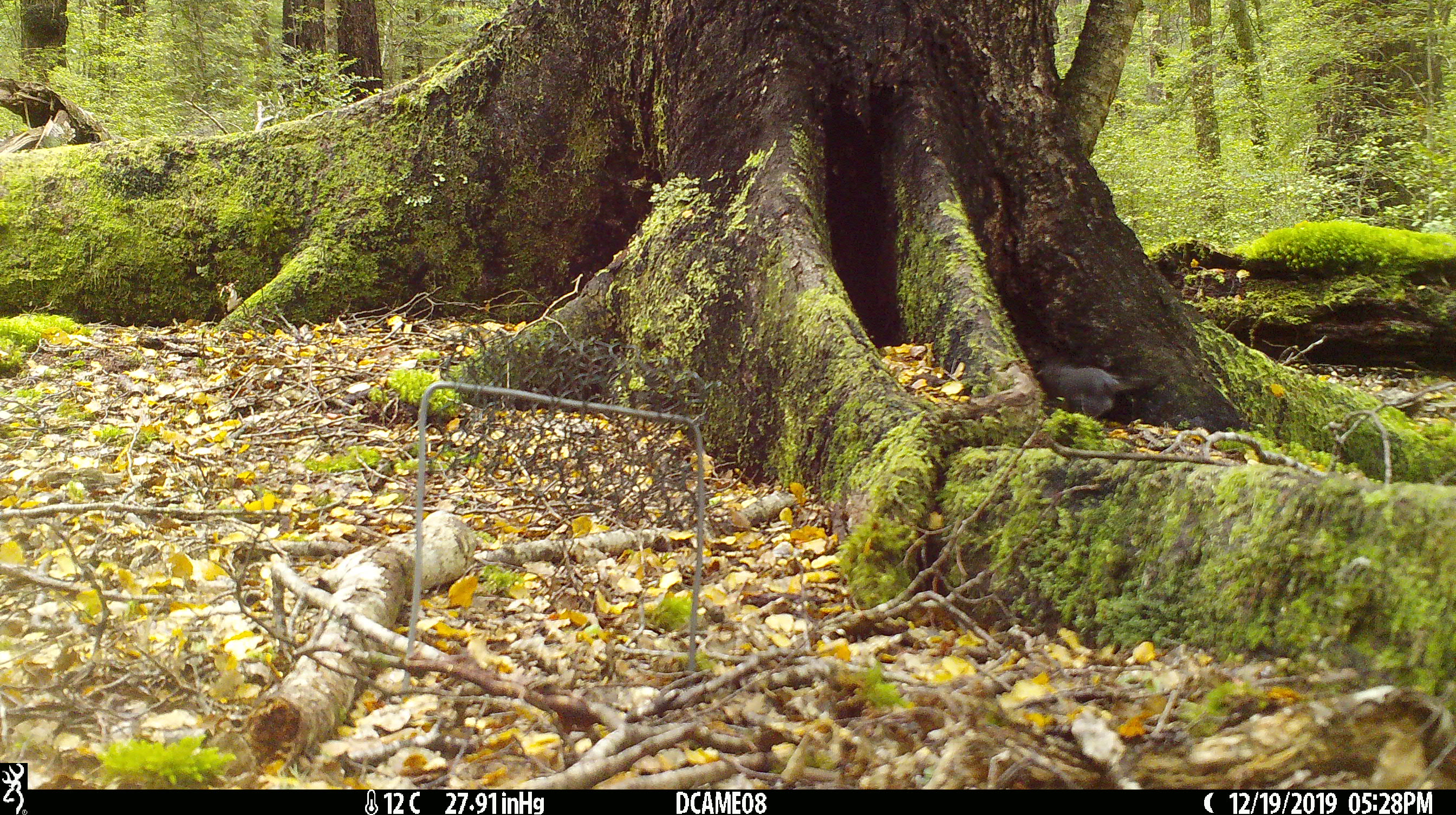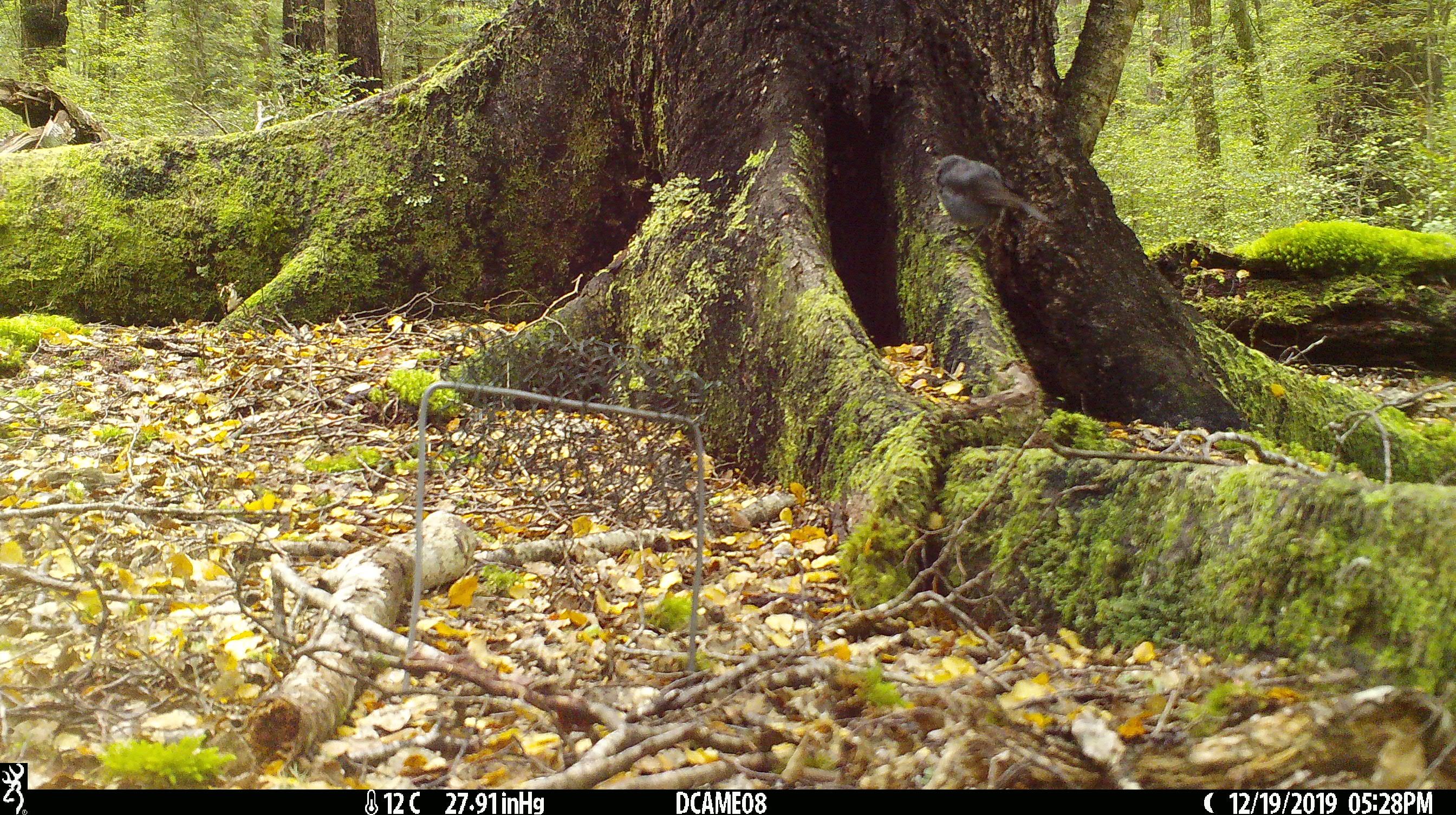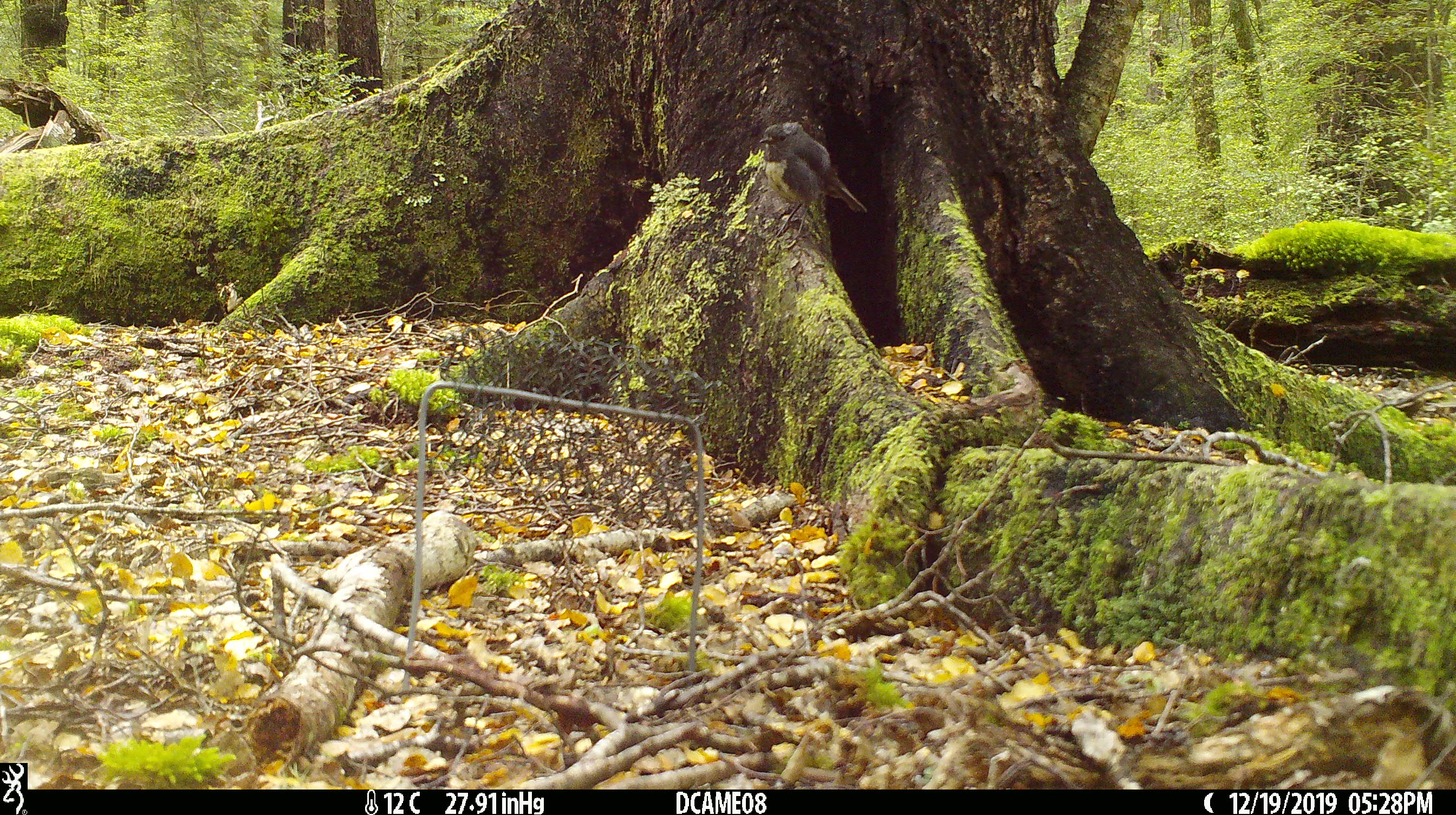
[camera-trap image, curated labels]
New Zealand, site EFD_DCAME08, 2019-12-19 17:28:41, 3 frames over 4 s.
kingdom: Animalia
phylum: Chordata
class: Aves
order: Passeriformes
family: Petroicidae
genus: Petroica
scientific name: Petroica australis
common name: new zealand robin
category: robin